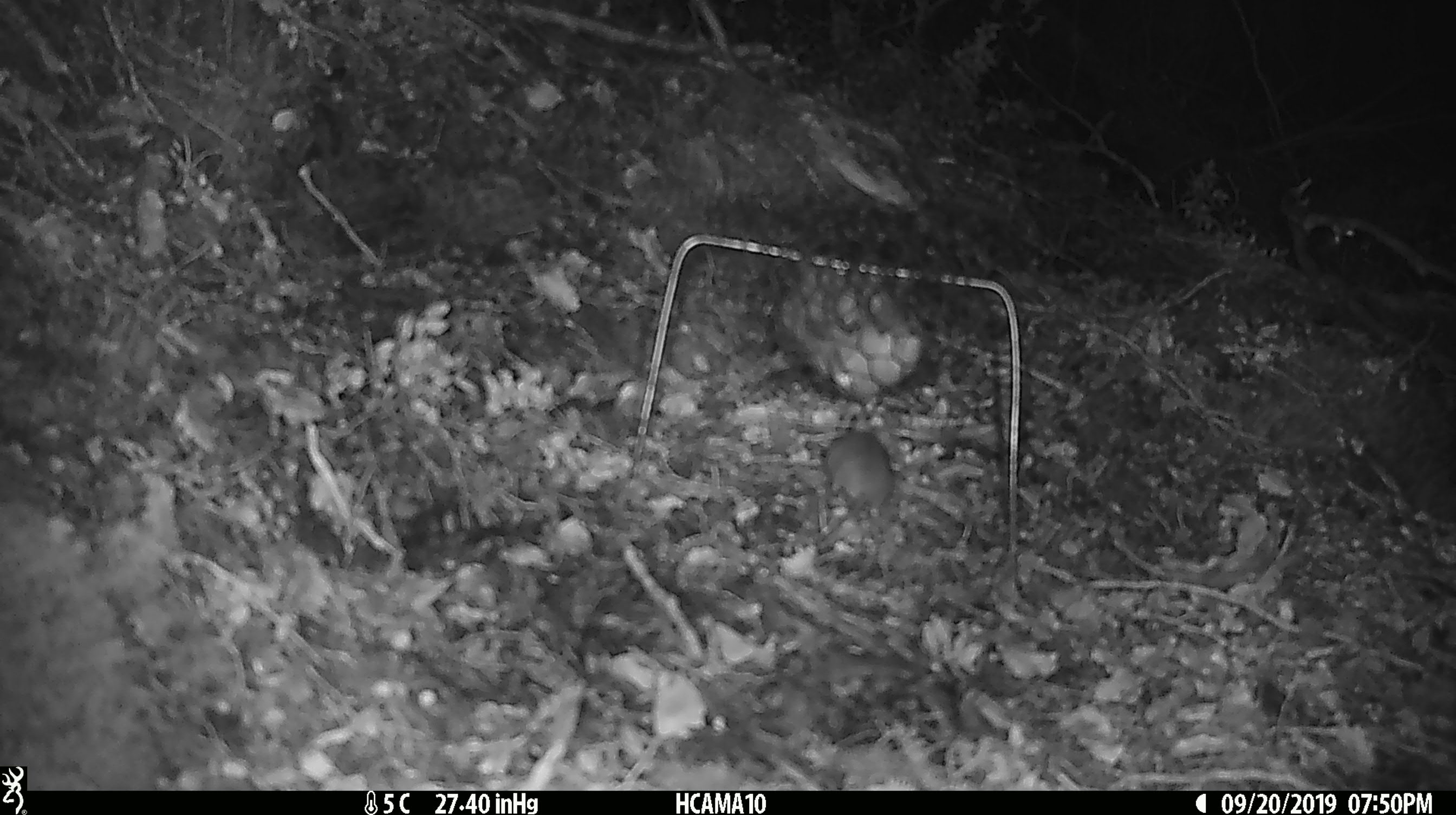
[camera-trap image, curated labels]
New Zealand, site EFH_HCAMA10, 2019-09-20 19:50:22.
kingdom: Animalia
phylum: Chordata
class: Mammalia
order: Rodentia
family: Muridae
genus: Mus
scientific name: Mus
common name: mouse